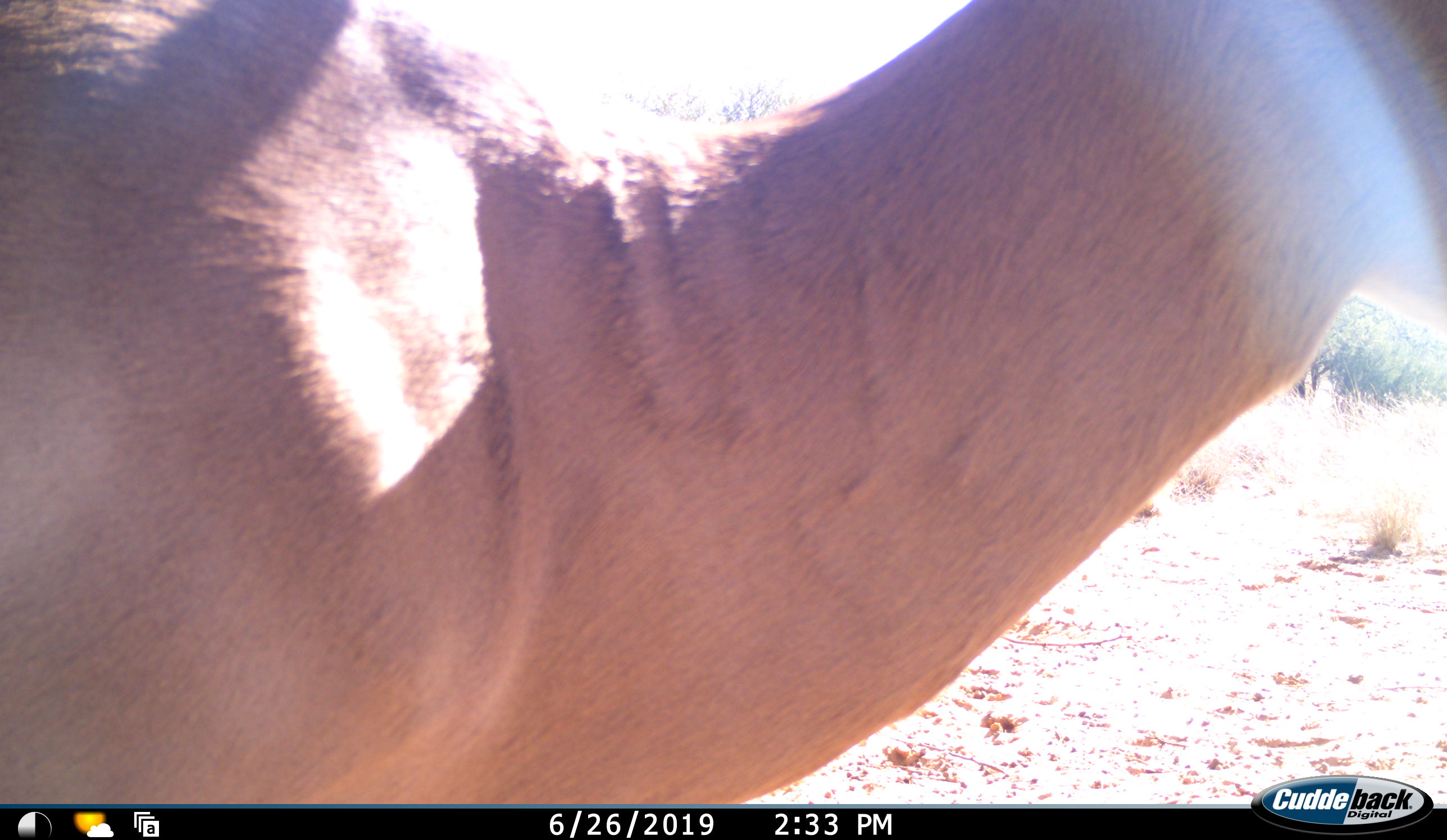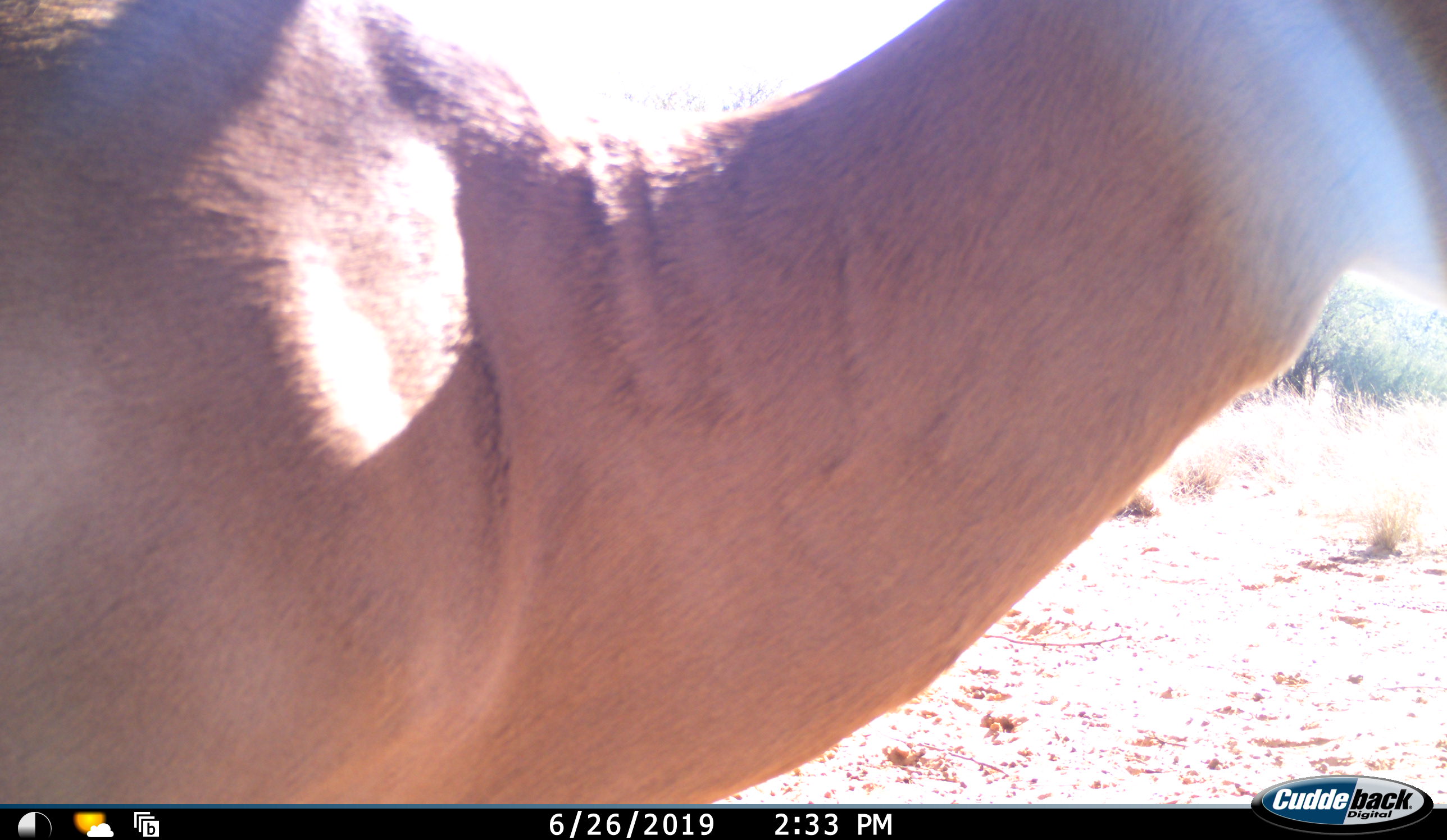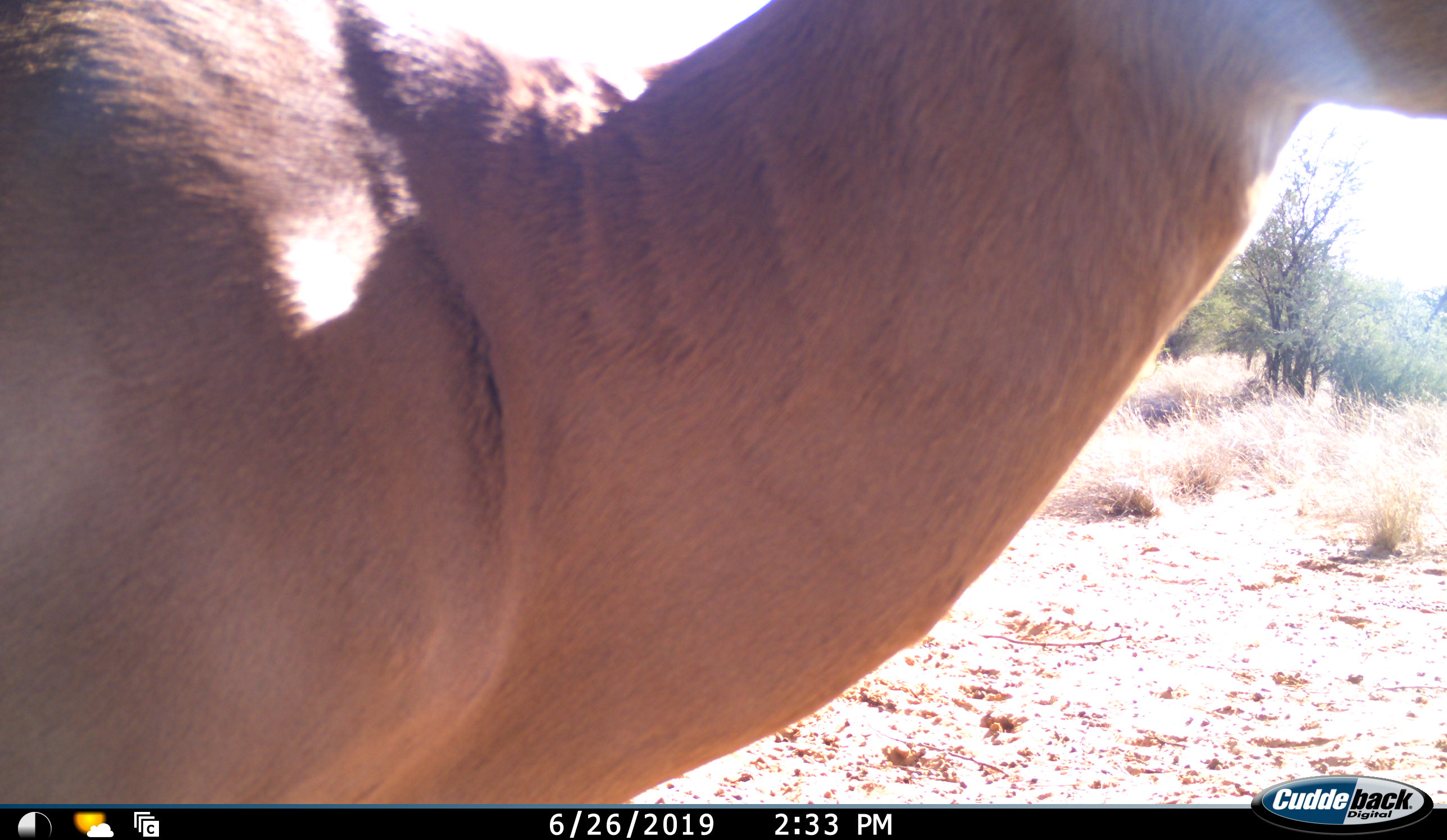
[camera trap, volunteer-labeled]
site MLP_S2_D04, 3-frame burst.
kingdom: Animalia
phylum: Chordata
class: Mammalia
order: Artiodactyla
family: Bovidae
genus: Aepyceros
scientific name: Aepyceros melampus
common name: impala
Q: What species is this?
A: Impala (Aepyceros melampus).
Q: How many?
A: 1.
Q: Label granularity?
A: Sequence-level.